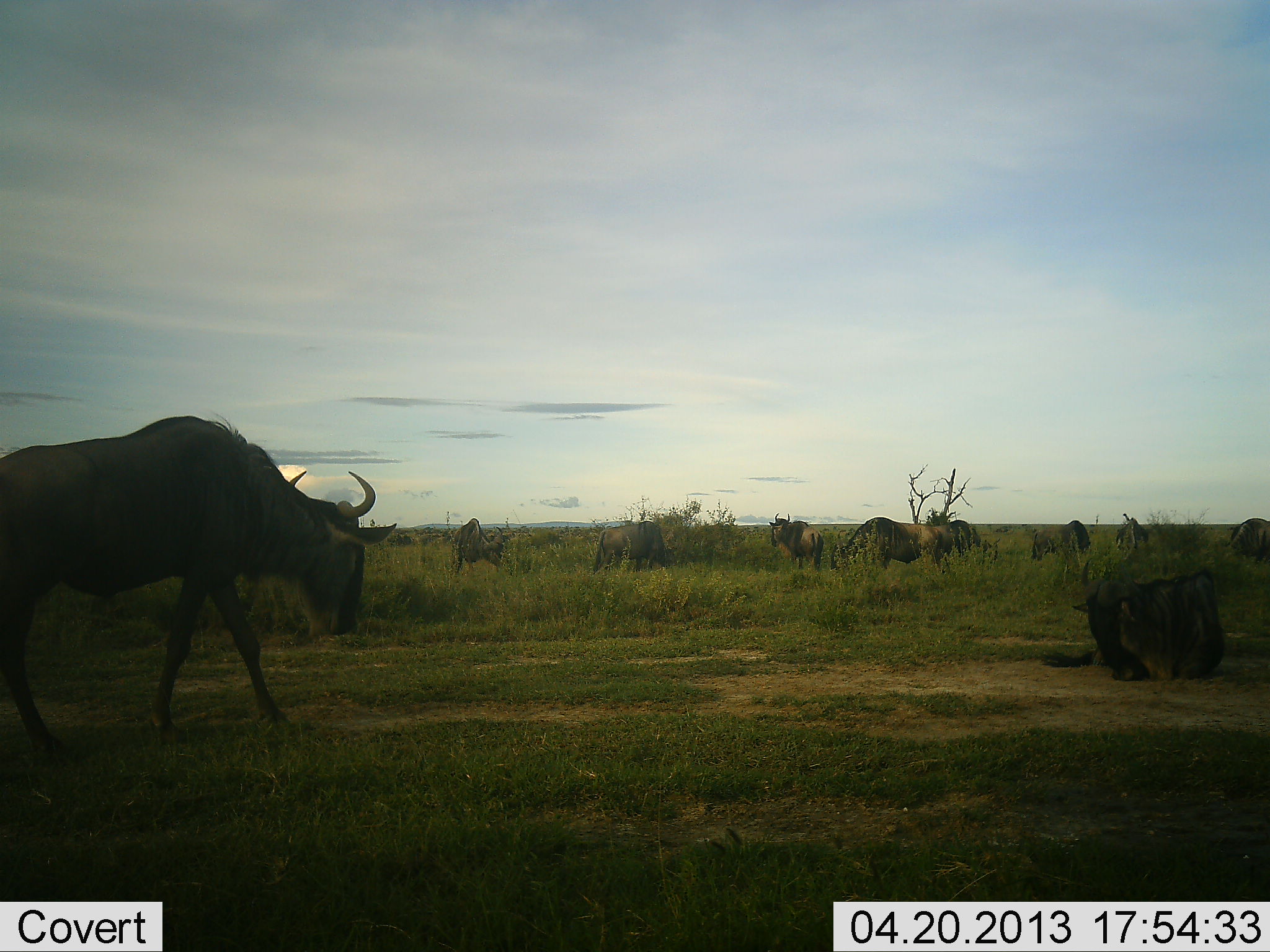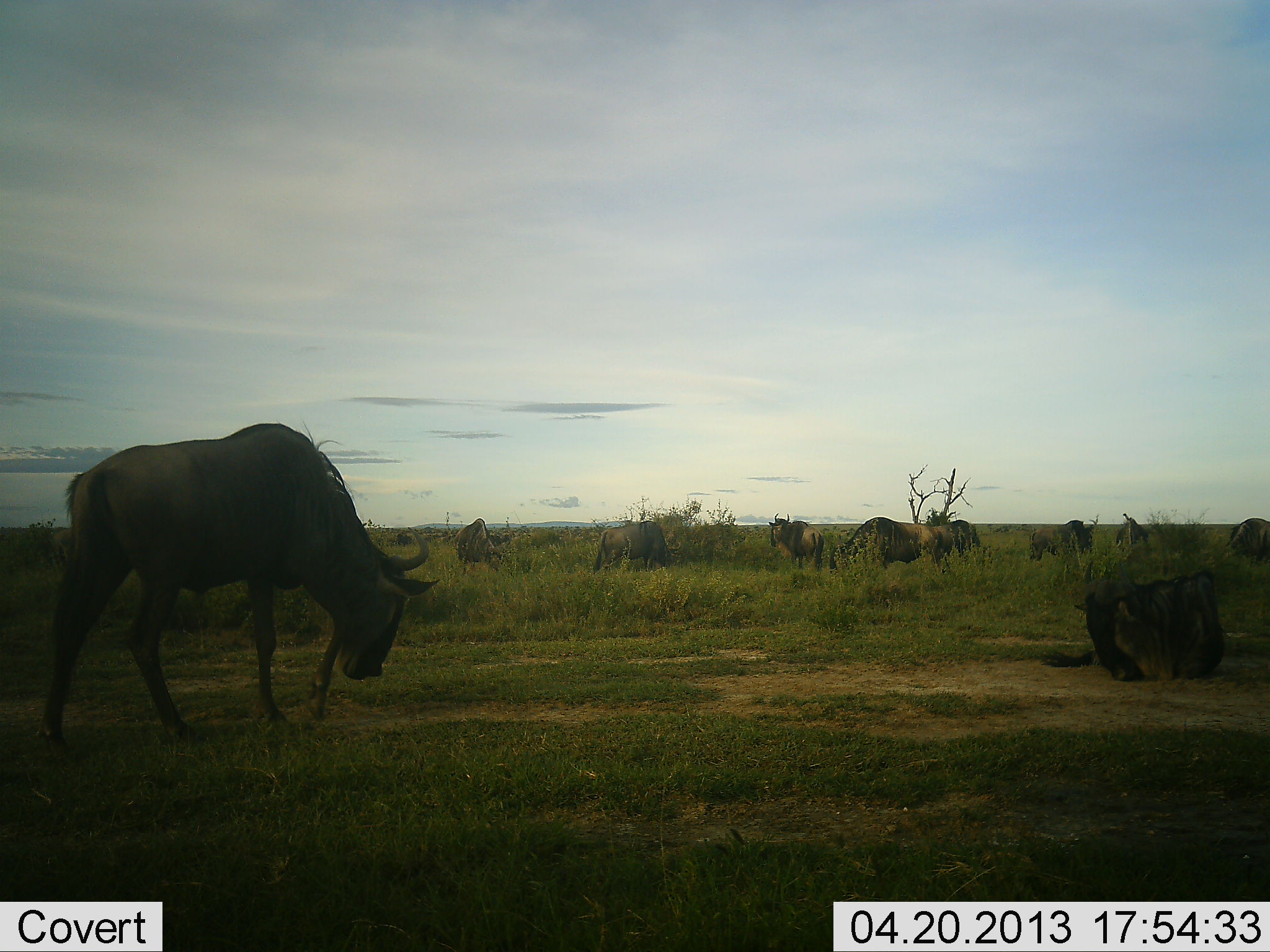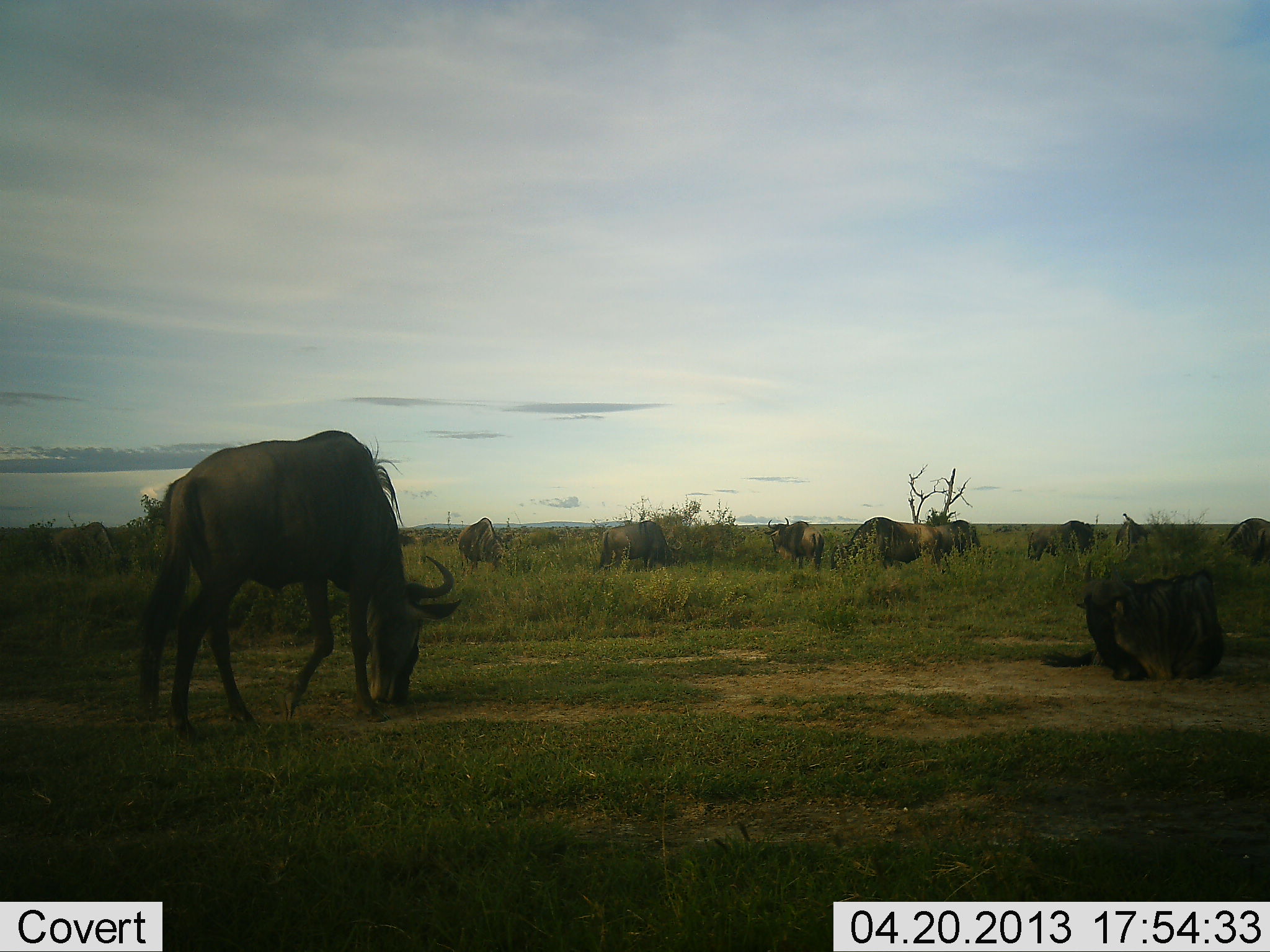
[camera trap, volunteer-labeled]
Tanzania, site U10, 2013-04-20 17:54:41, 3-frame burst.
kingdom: Animalia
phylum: Chordata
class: Mammalia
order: Artiodactyla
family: Bovidae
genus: Connochaetes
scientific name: Connochaetes taurinus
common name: blue wildebeest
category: wildebeest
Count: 11-50.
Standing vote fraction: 70%.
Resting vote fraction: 70%.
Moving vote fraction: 50%.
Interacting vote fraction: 0%.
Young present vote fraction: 0%.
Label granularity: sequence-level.